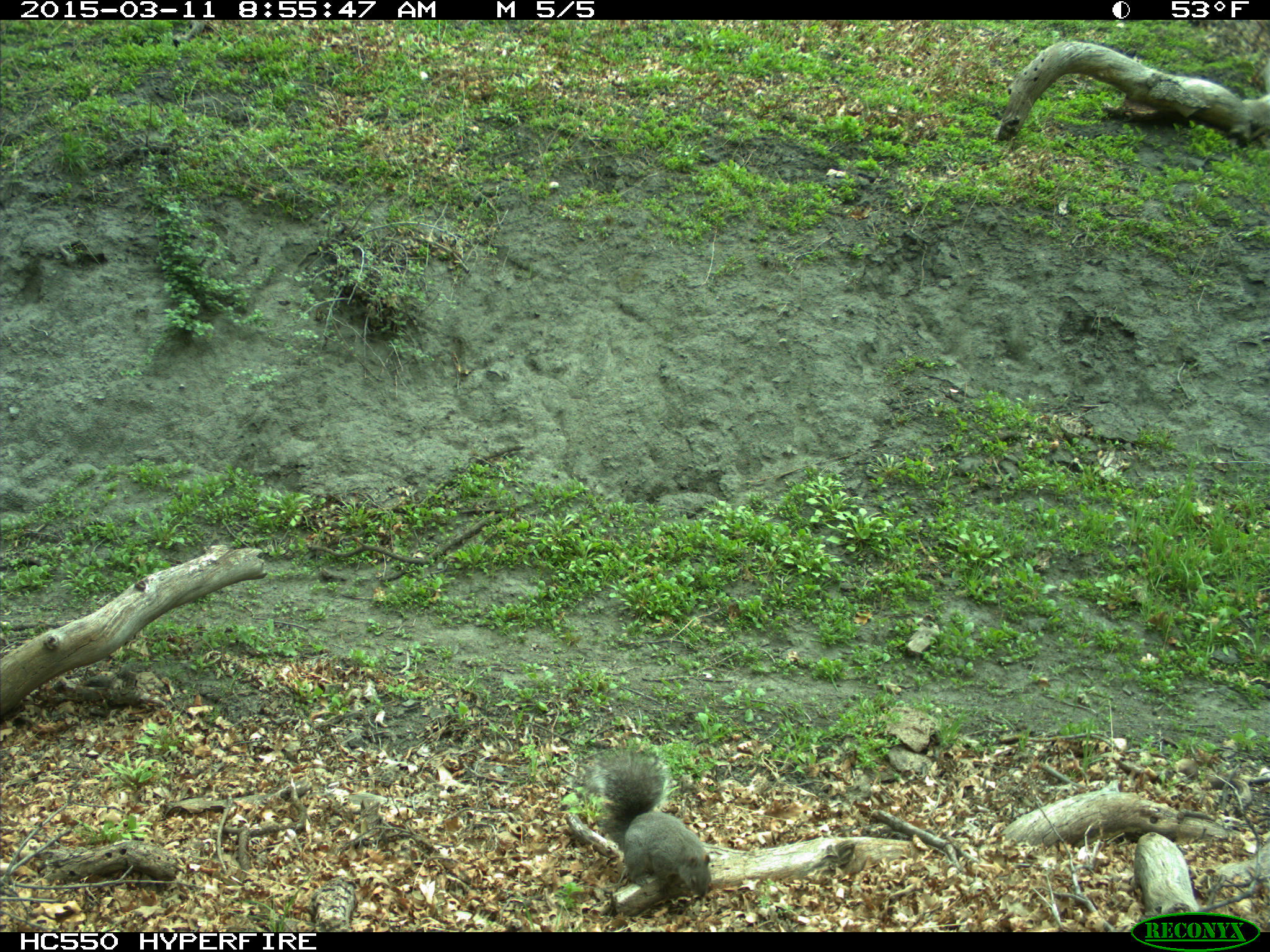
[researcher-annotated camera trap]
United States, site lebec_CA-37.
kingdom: Animalia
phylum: Chordata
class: Mammalia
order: Rodentia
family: Sciuridae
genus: Sciurus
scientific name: Sciurus carolinensis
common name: eastern gray squirrel